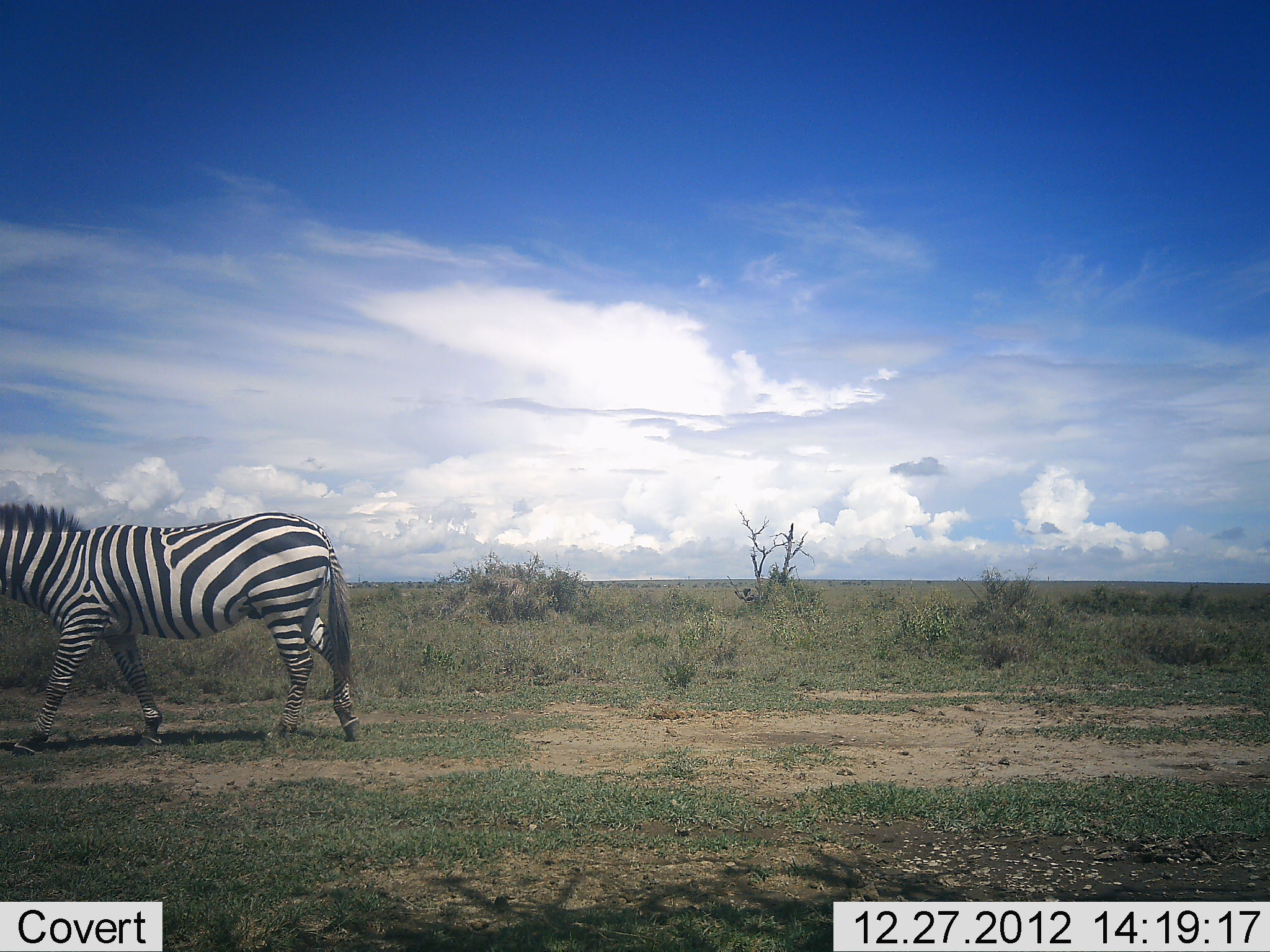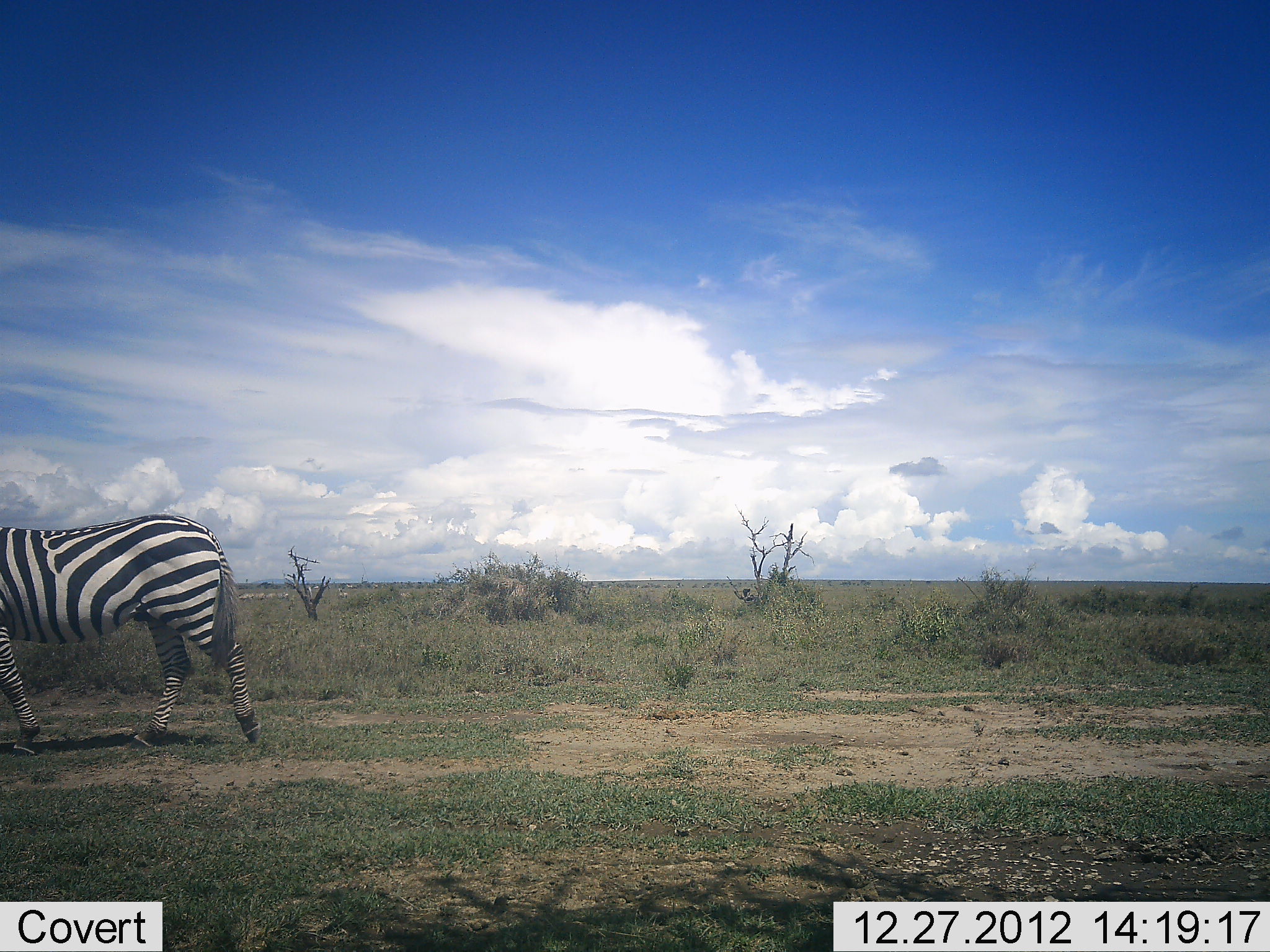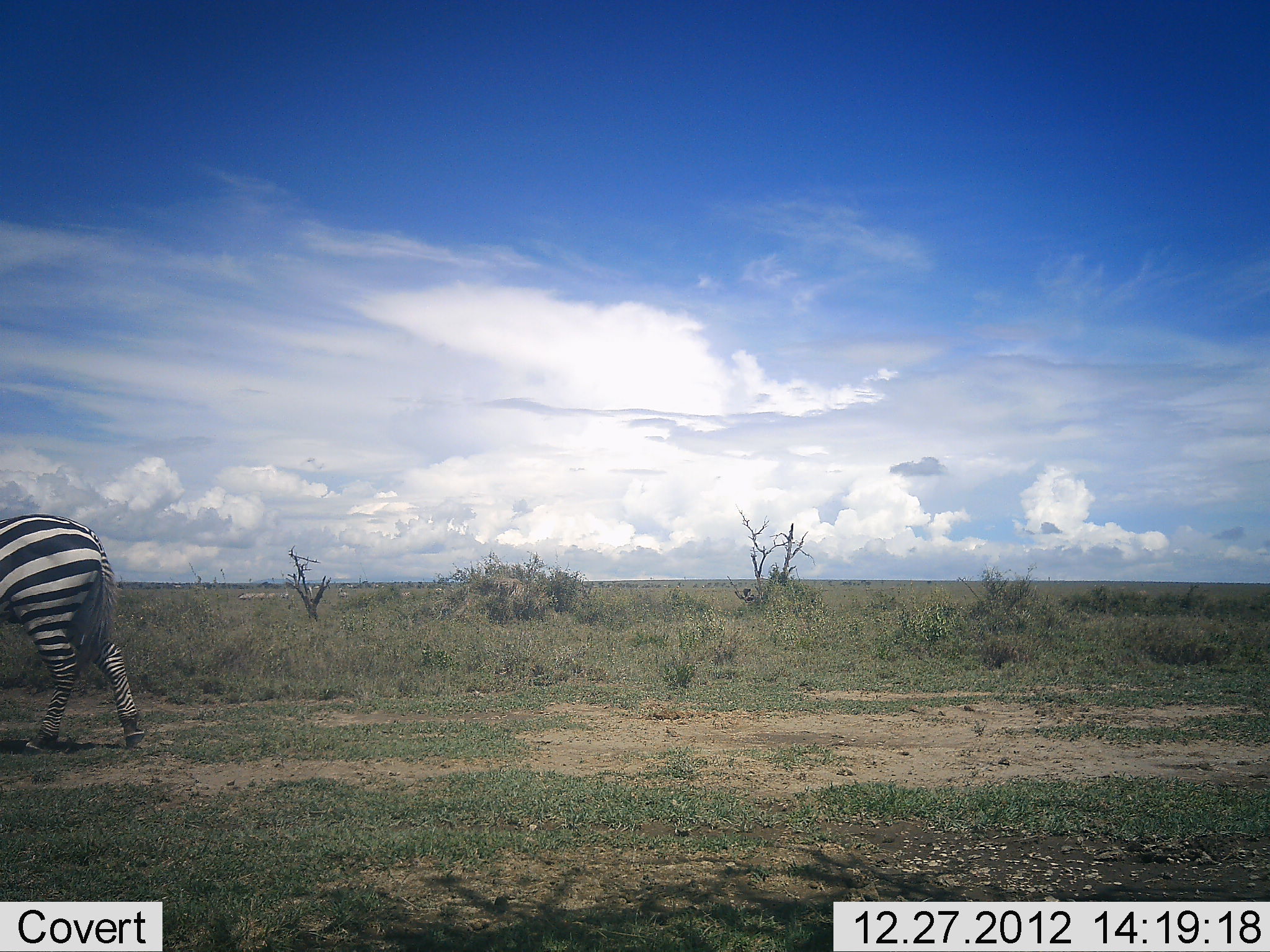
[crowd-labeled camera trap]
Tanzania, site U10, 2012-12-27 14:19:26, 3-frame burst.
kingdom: Animalia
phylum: Chordata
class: Mammalia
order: Perissodactyla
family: Equidae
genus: Equus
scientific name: Equus quagga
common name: plains zebra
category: zebra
Zebra (plains zebra) (Equus quagga), count 1. Behavior (volunteer vote fractions): standing 10%, resting 0%, moving 90%, interacting 0%. Young present (vote fraction): 0%. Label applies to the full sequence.